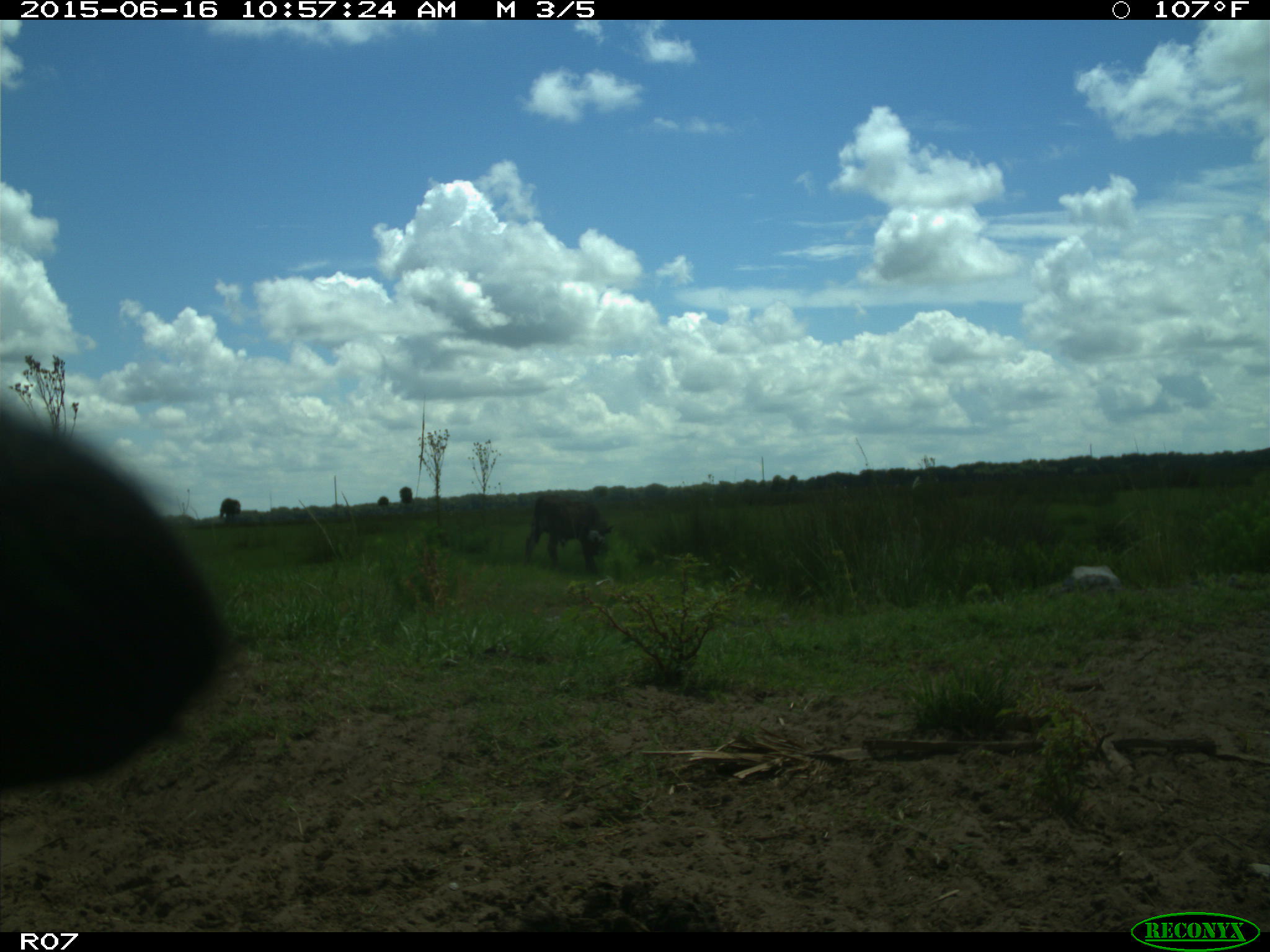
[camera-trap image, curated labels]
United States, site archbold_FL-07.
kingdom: Animalia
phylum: Chordata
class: Mammalia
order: Artiodactyla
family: Bovidae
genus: Bos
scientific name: Bos taurus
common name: domestic cow